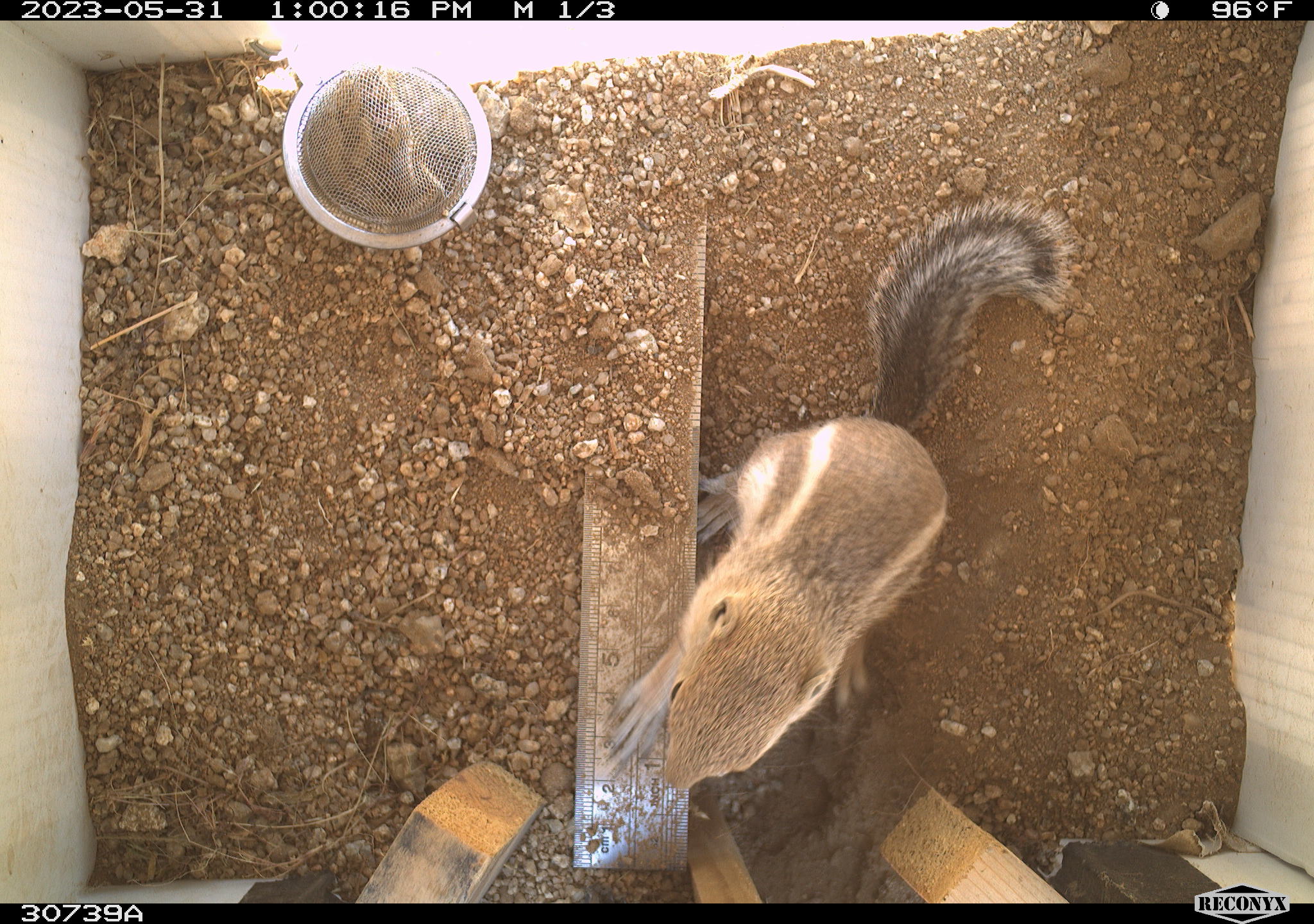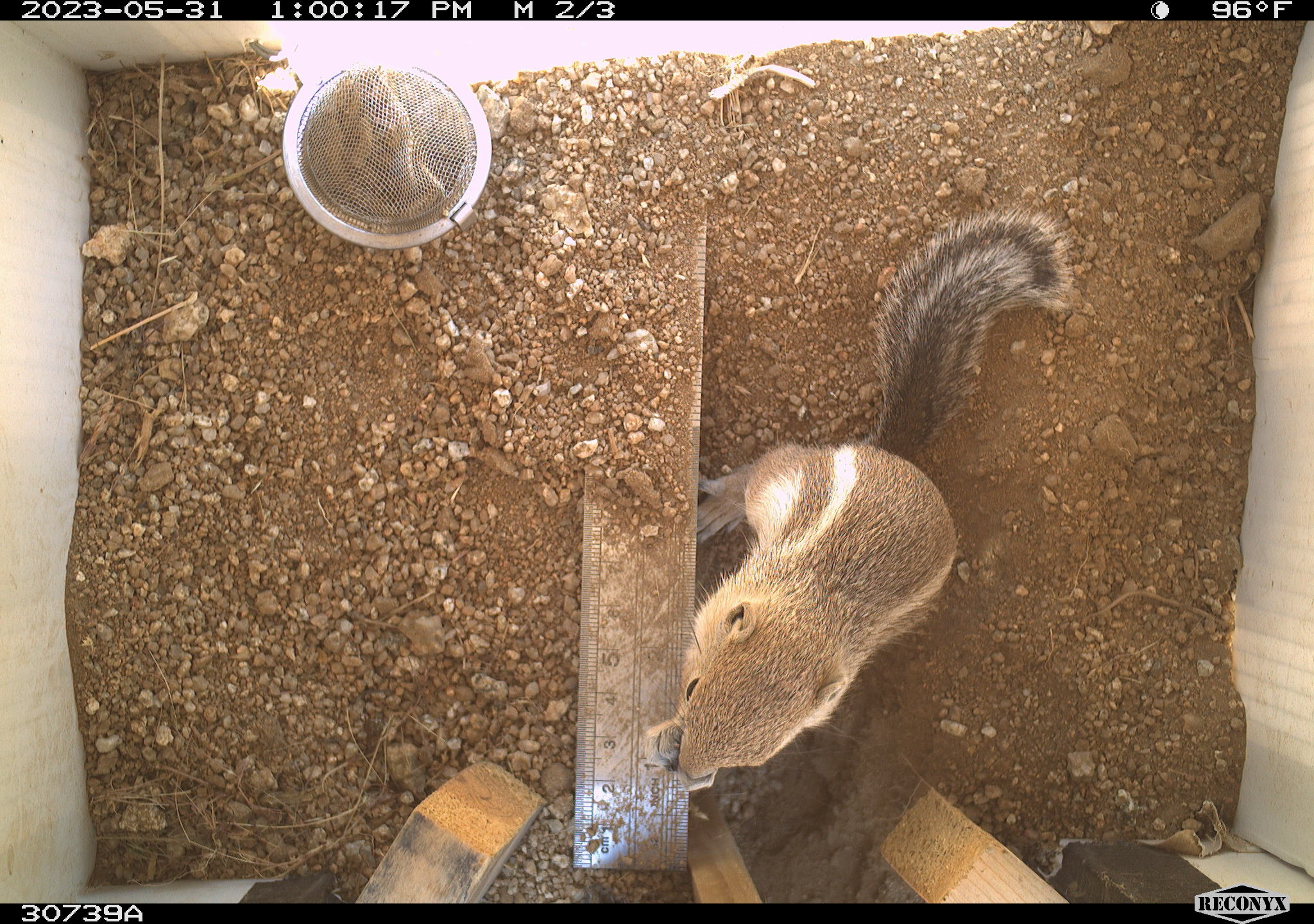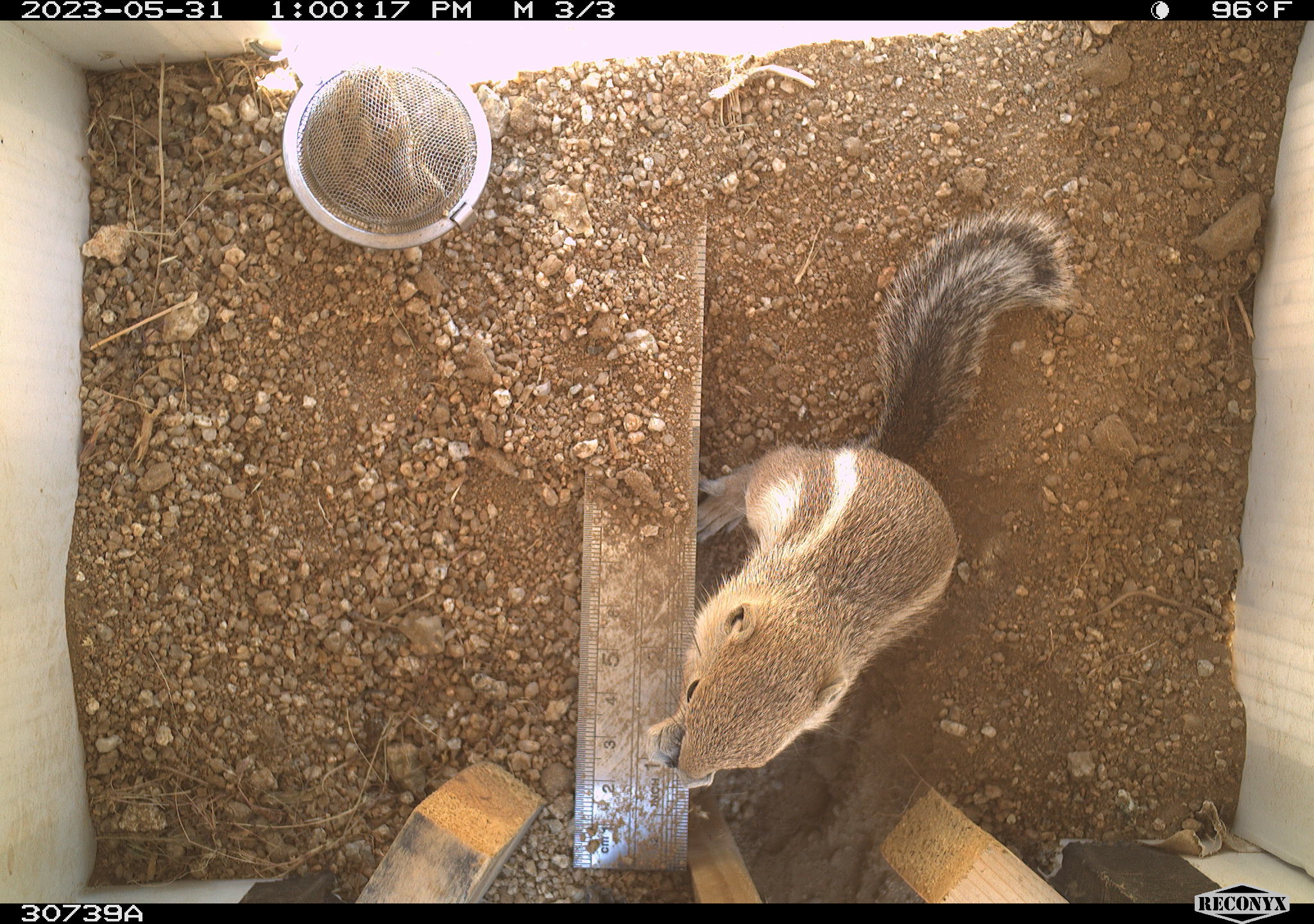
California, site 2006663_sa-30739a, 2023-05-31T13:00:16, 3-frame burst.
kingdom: Animalia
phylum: Chordata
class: Mammalia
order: Rodentia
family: Sciuridae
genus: Ammospermophilus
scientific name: Ammospermophilus leucurus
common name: white-tailed antelope squirrel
White-tailed antelope squirrel (Ammospermophilus leucurus).